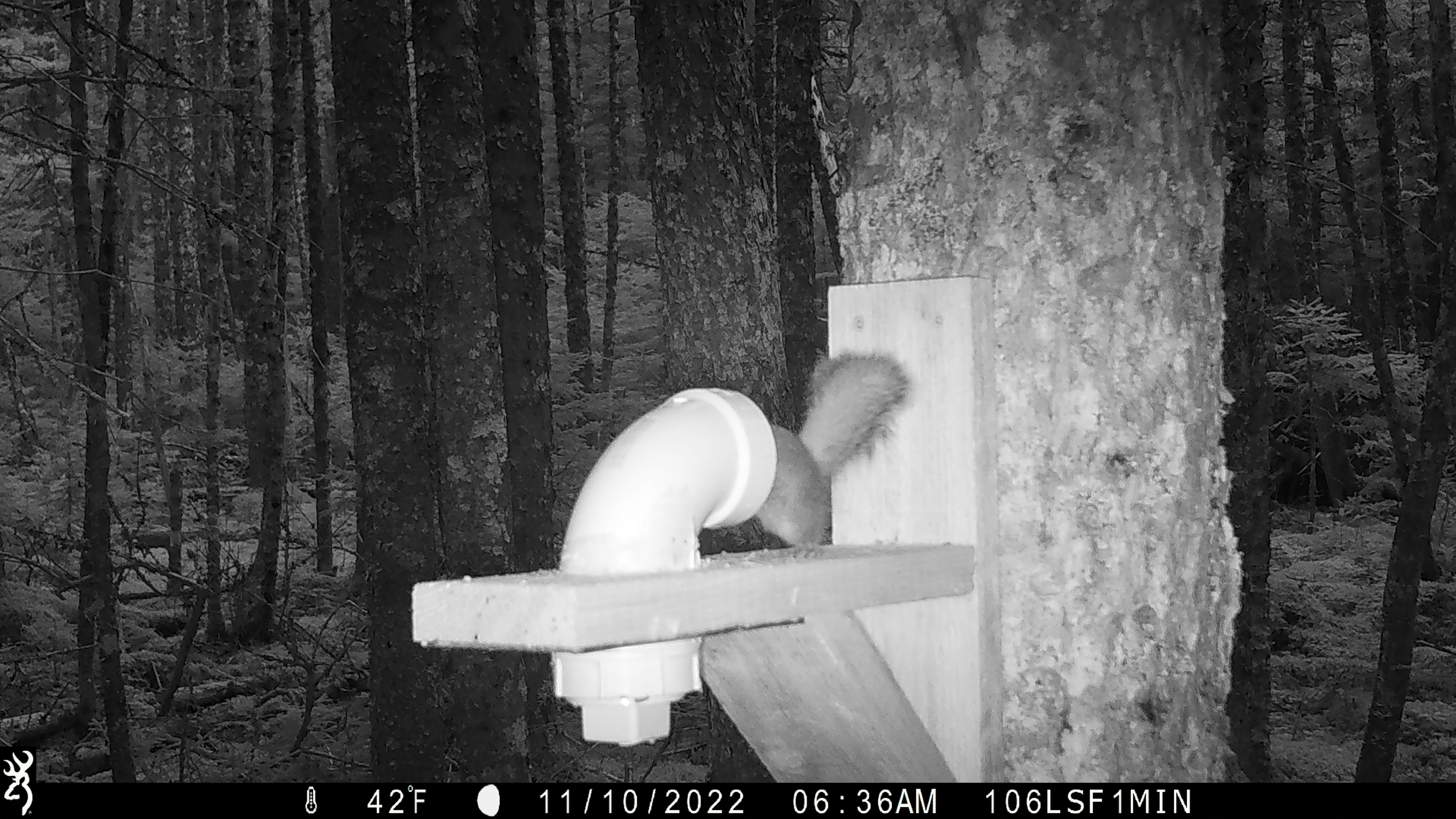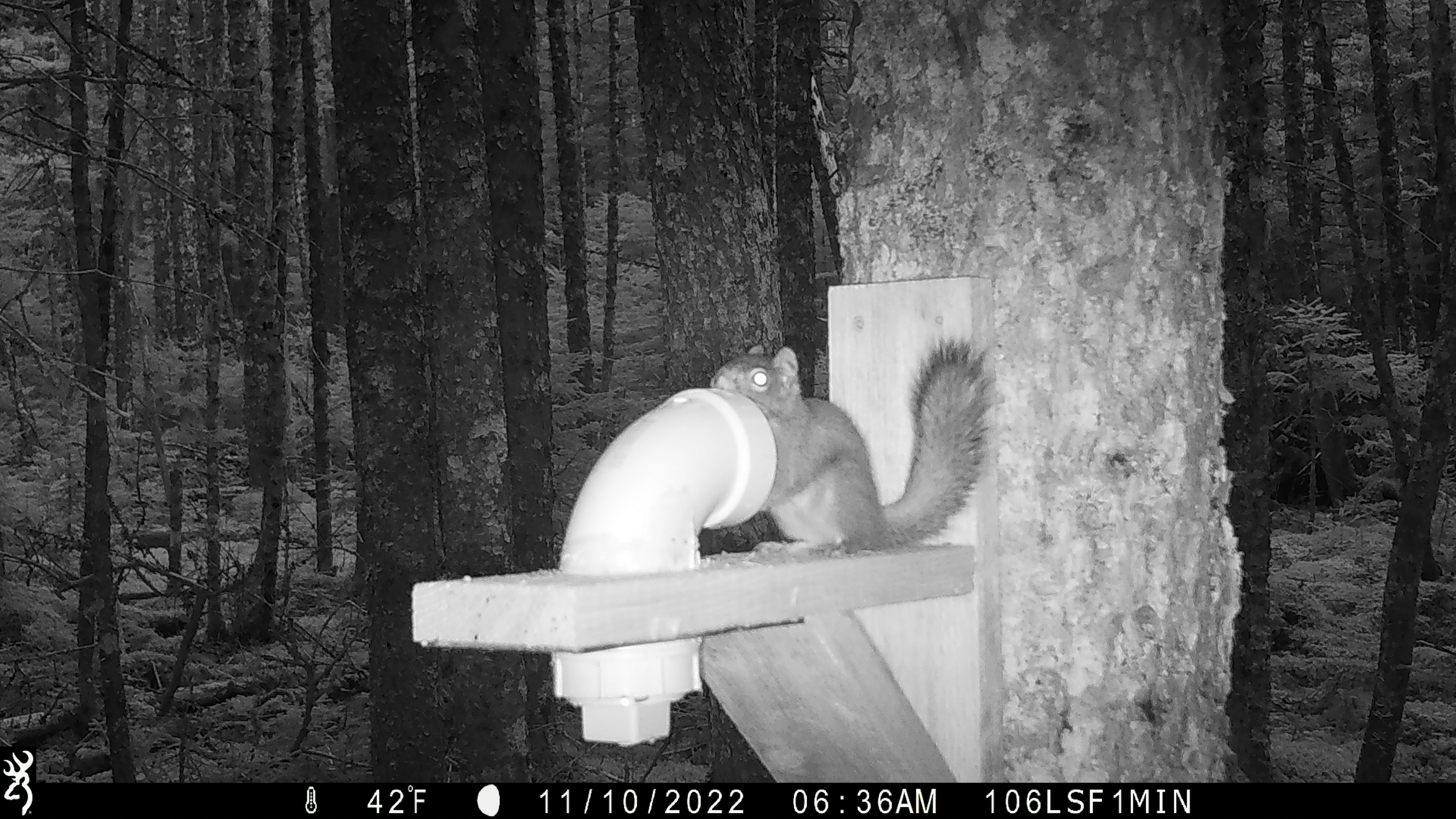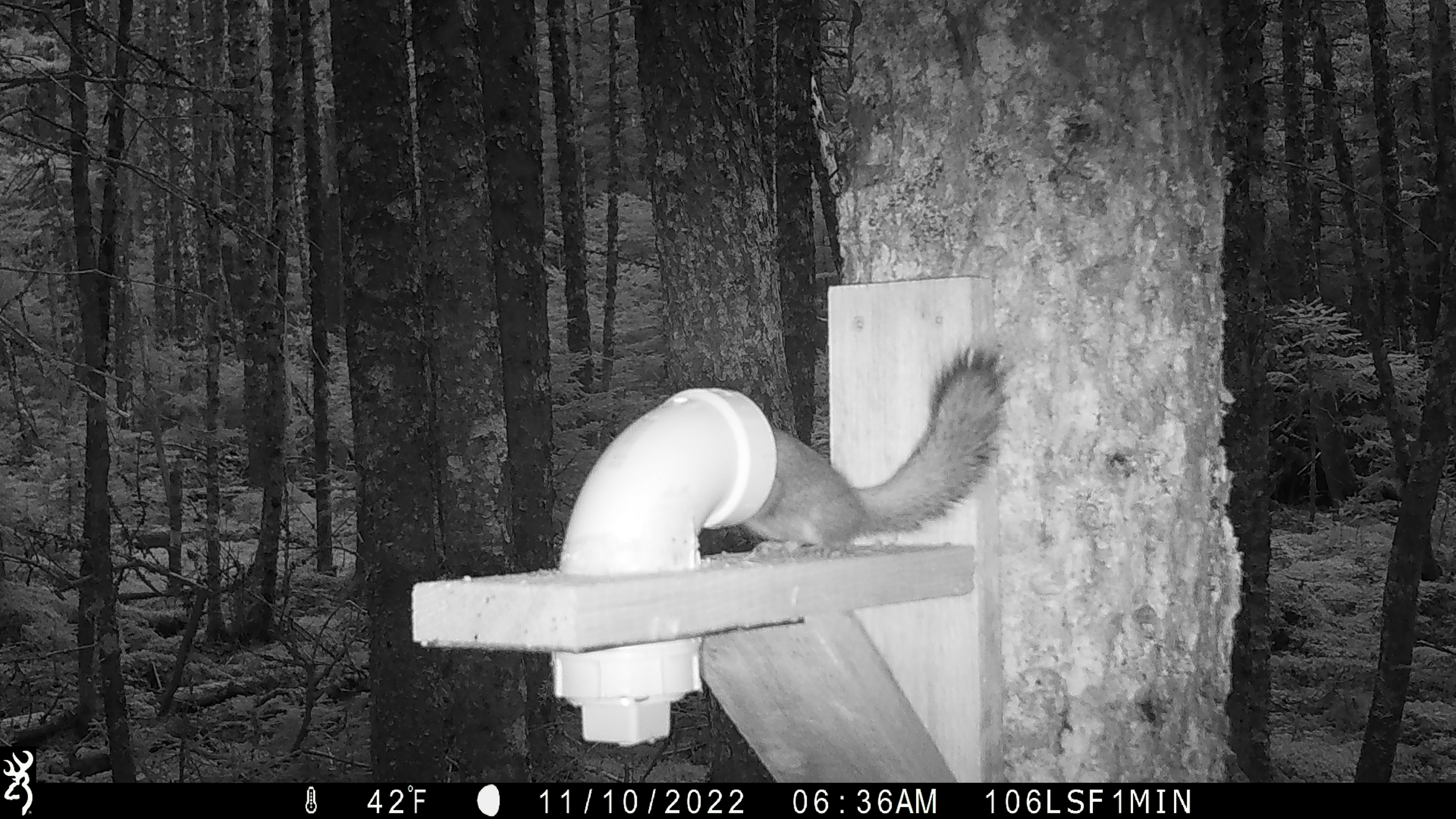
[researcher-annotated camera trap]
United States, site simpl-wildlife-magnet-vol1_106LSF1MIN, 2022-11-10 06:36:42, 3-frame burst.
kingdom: Animalia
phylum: Chordata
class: Mammalia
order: Rodentia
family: Sciuridae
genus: Tamiasciurus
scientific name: Tamiasciurus hudsonicus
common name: red squirrel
Red squirrel (Tamiasciurus hudsonicus).